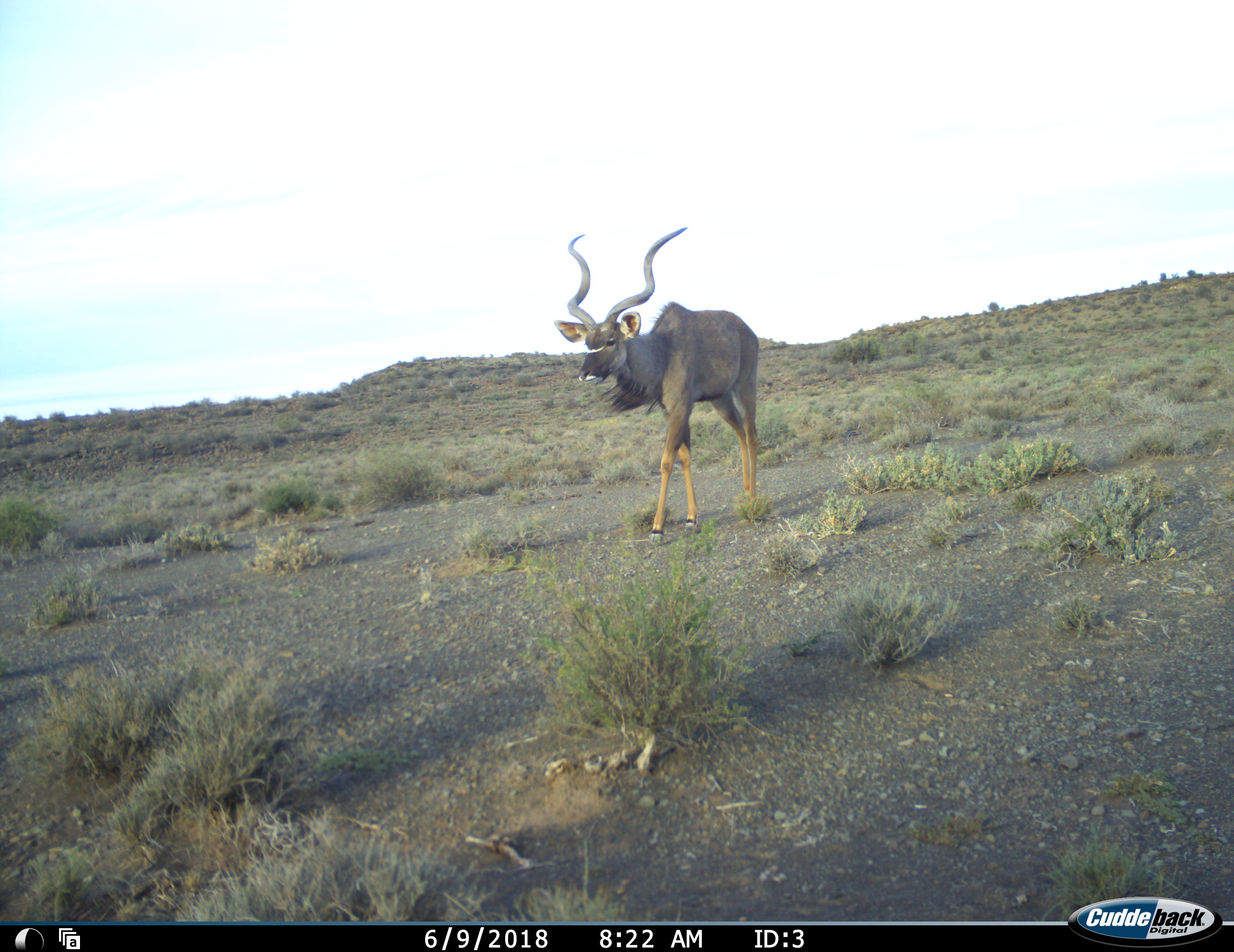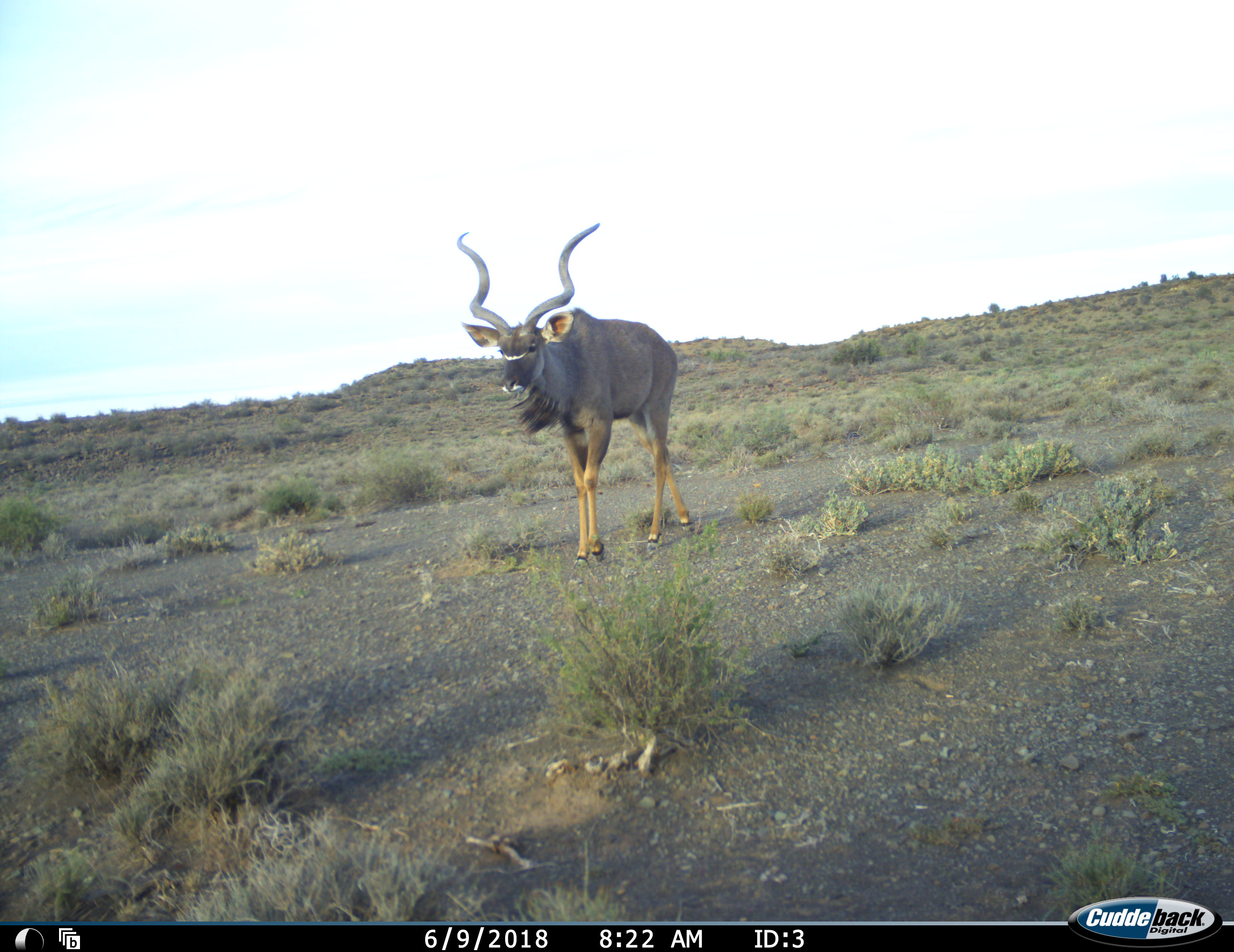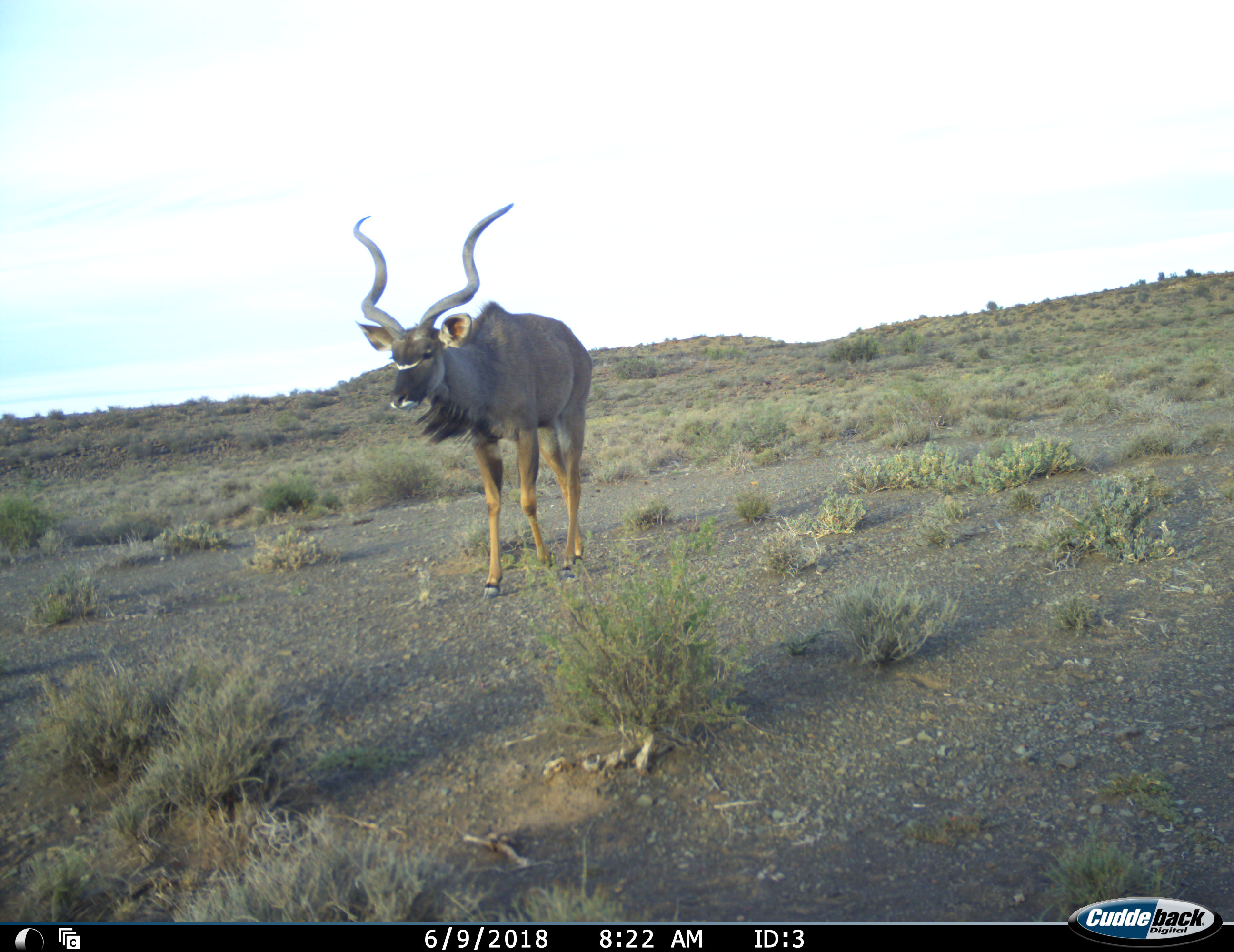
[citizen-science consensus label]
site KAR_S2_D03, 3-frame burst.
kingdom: Animalia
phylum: Chordata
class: Mammalia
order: Artiodactyla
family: Bovidae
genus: Tragelaphus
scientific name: Tragelaphus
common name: kudu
Kudu (Tragelaphus), count 1. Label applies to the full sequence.